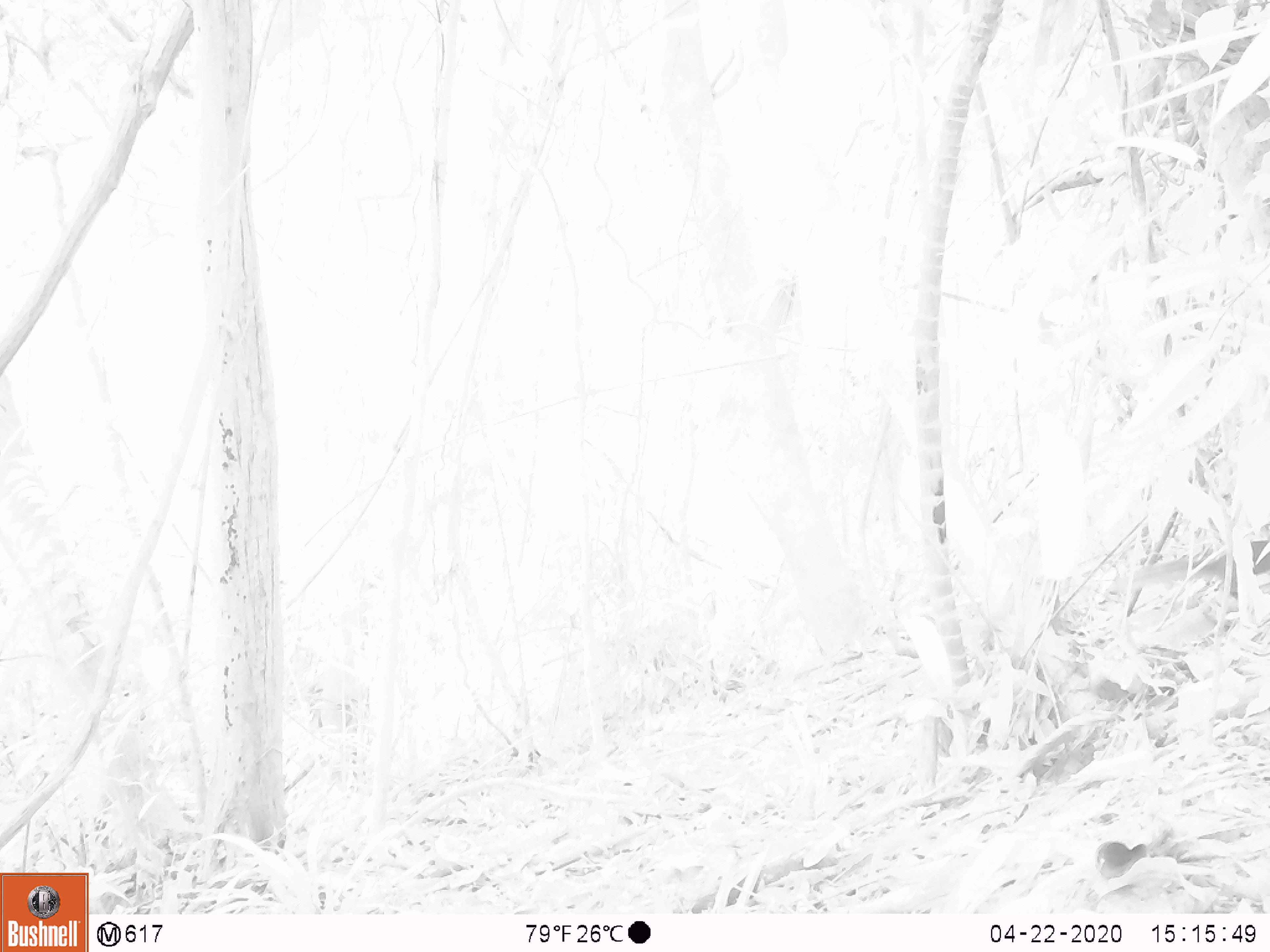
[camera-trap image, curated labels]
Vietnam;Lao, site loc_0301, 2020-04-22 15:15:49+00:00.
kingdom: Animalia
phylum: Chordata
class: Mammalia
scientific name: Mammalia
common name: mammal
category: unidentified small mammal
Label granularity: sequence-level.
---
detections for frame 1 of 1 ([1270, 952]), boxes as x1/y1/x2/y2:
unidentified small mammal: 1111/539/1270/598